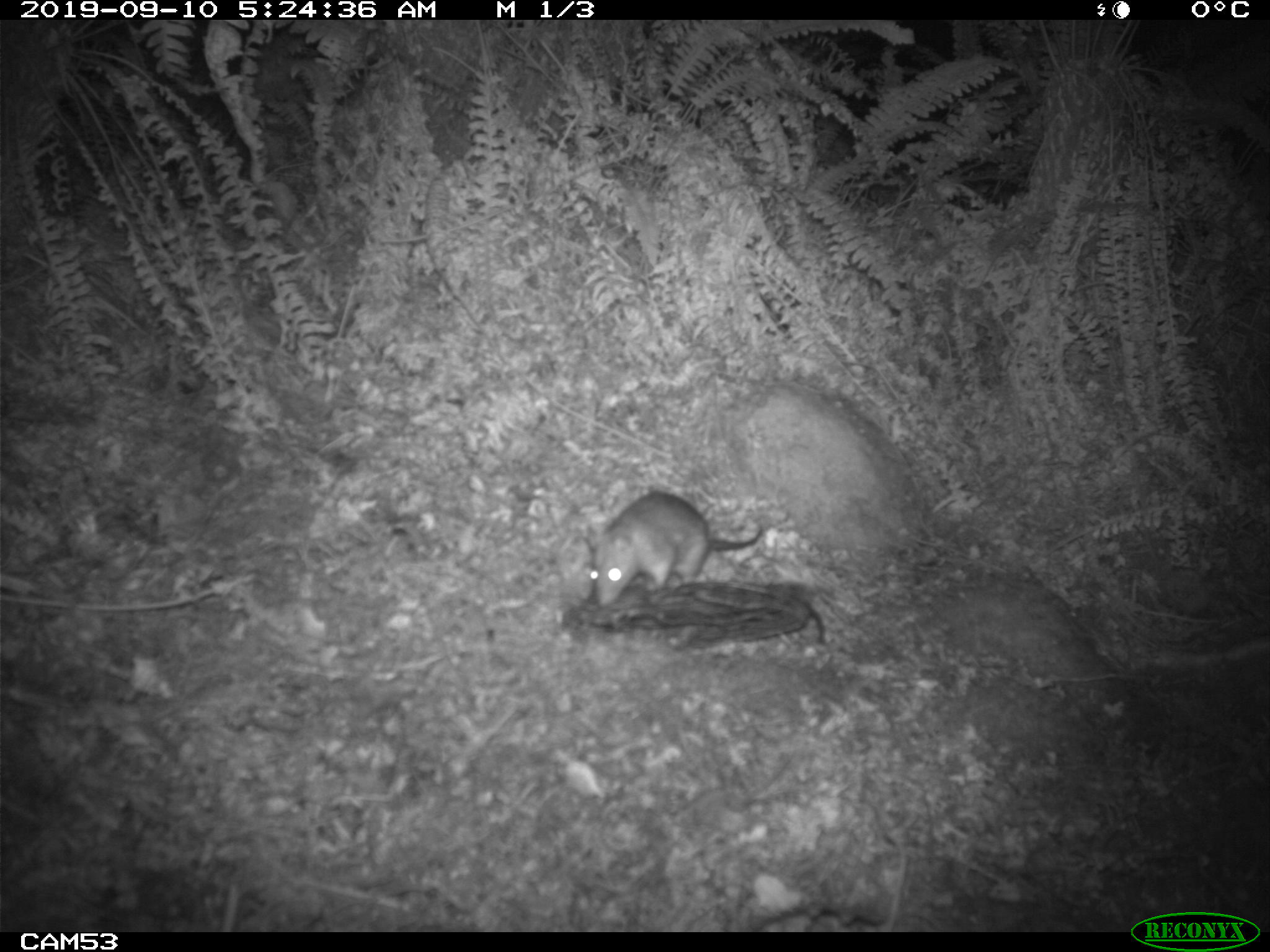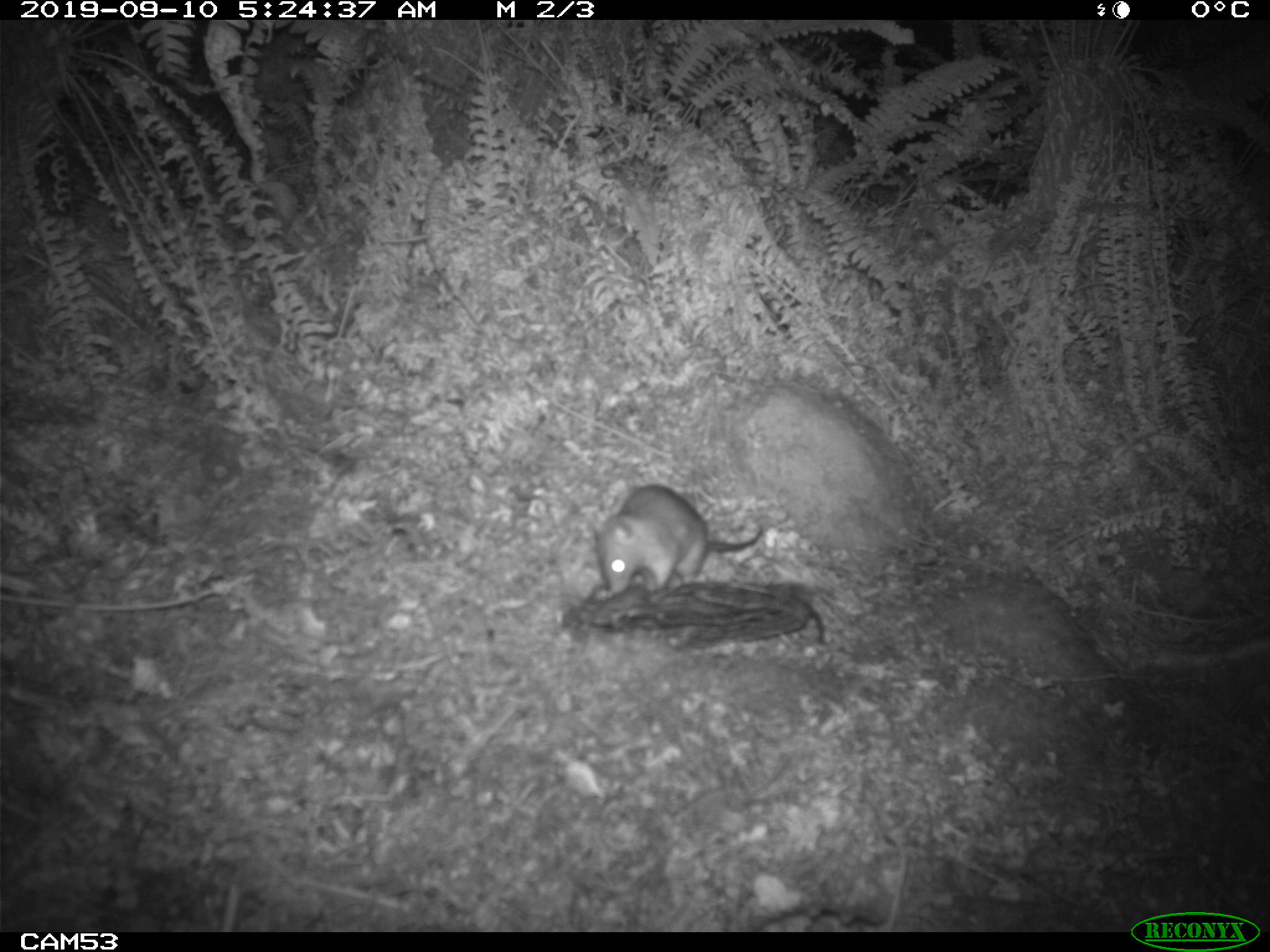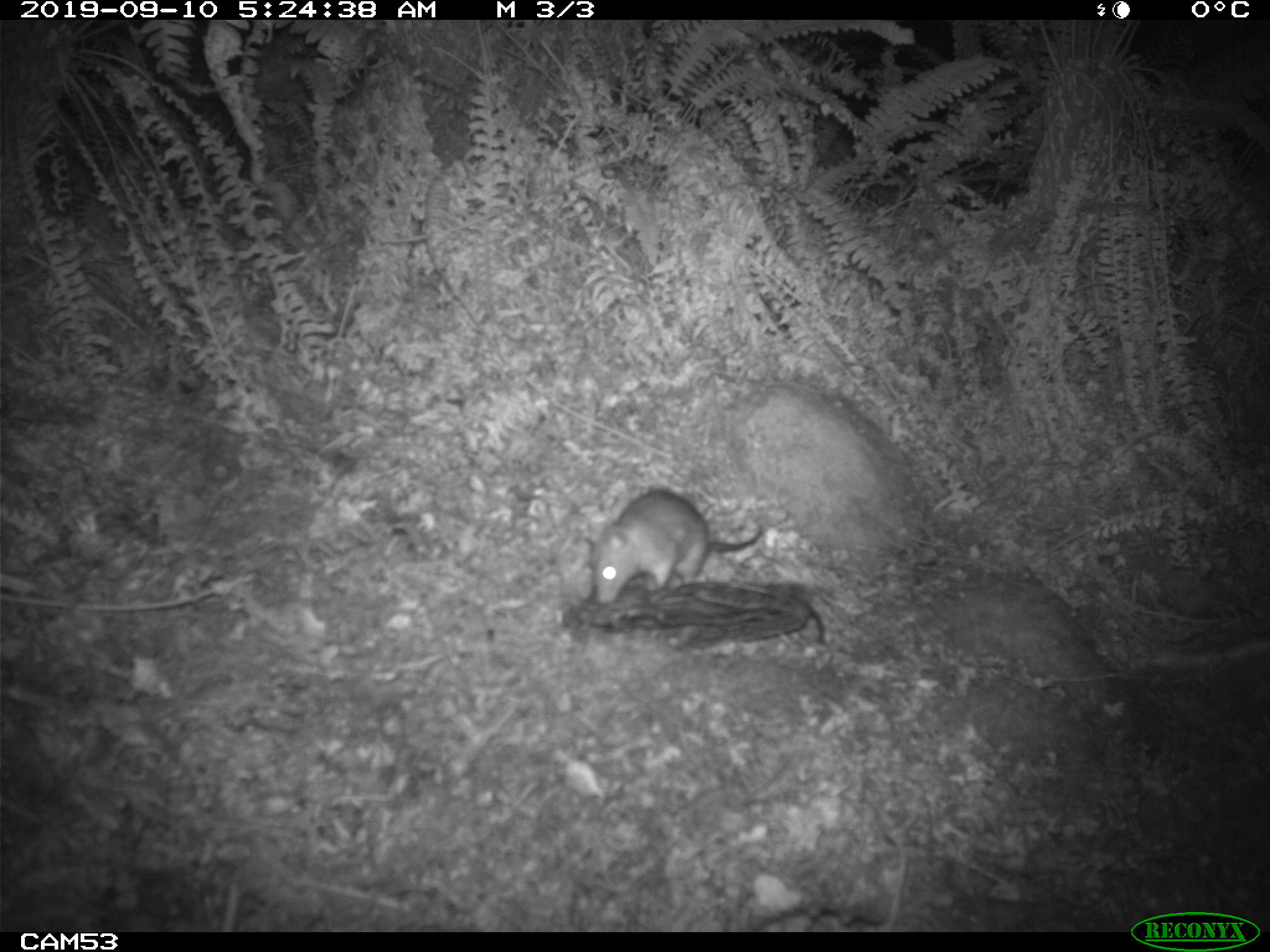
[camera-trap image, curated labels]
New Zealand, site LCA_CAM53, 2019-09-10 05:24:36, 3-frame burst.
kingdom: Animalia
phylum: Chordata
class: Mammalia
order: Rodentia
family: Muridae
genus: Rattus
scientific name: Rattus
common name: rat